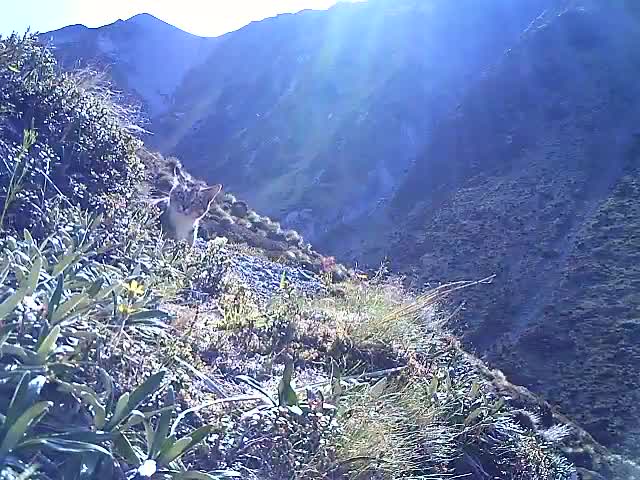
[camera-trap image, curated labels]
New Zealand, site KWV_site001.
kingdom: Animalia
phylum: Chordata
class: Mammalia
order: Carnivora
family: Felidae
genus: Felis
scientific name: Felis catus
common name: domestic cat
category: cat